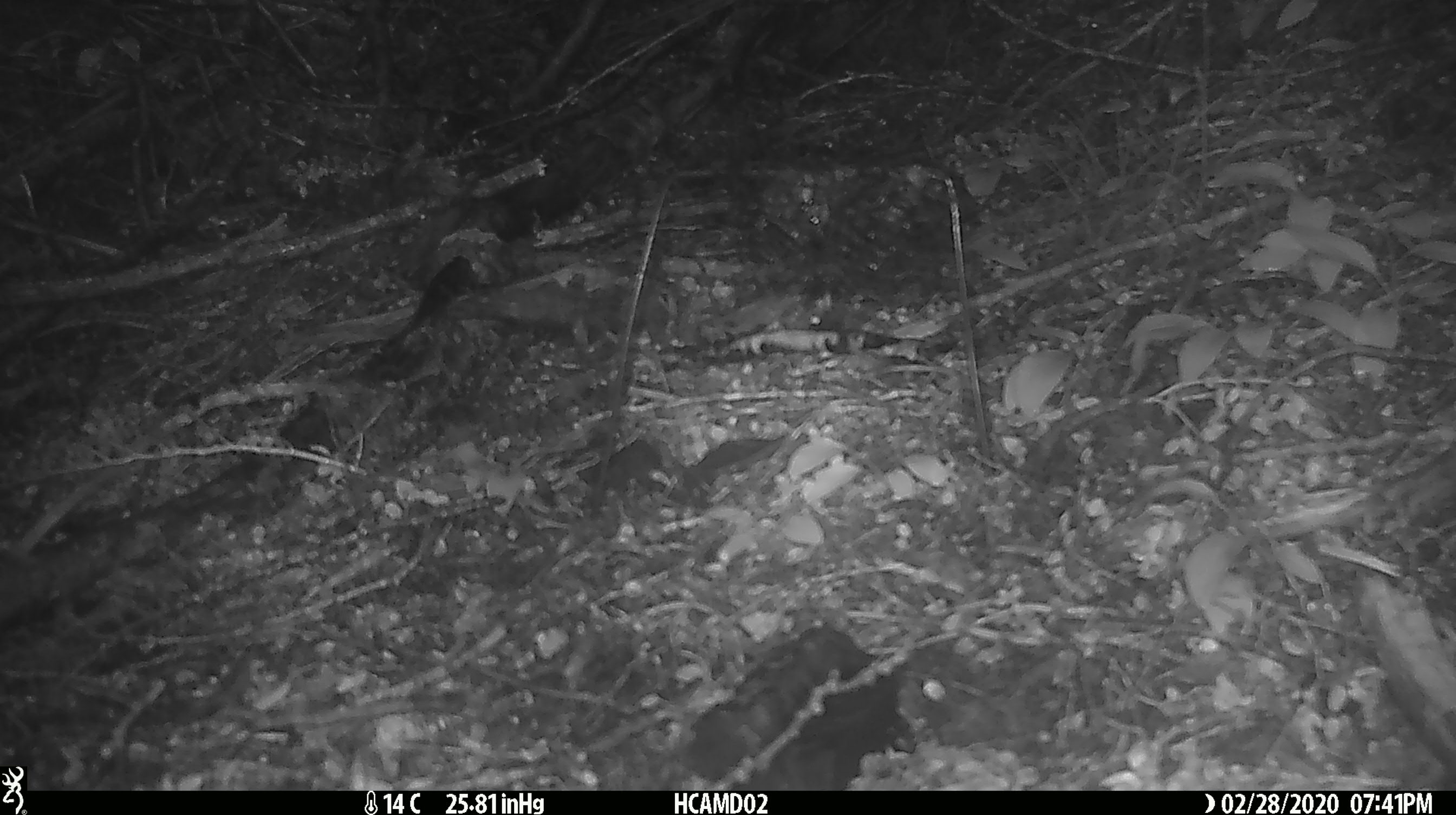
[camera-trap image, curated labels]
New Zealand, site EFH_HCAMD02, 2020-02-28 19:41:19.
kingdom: Animalia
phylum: Chordata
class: Mammalia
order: Rodentia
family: Muridae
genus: Rattus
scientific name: Rattus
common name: rat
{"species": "rat (Rattus)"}